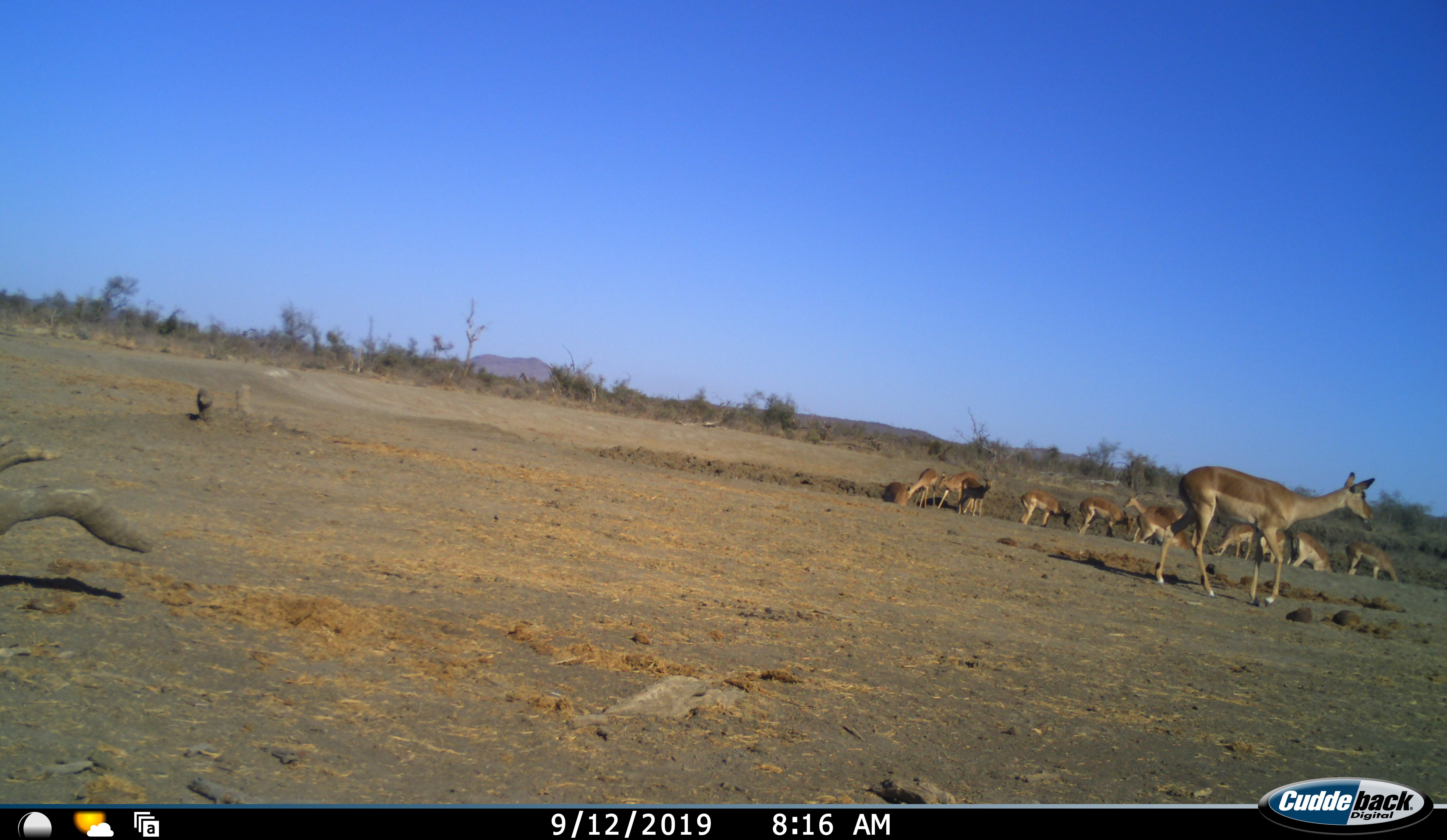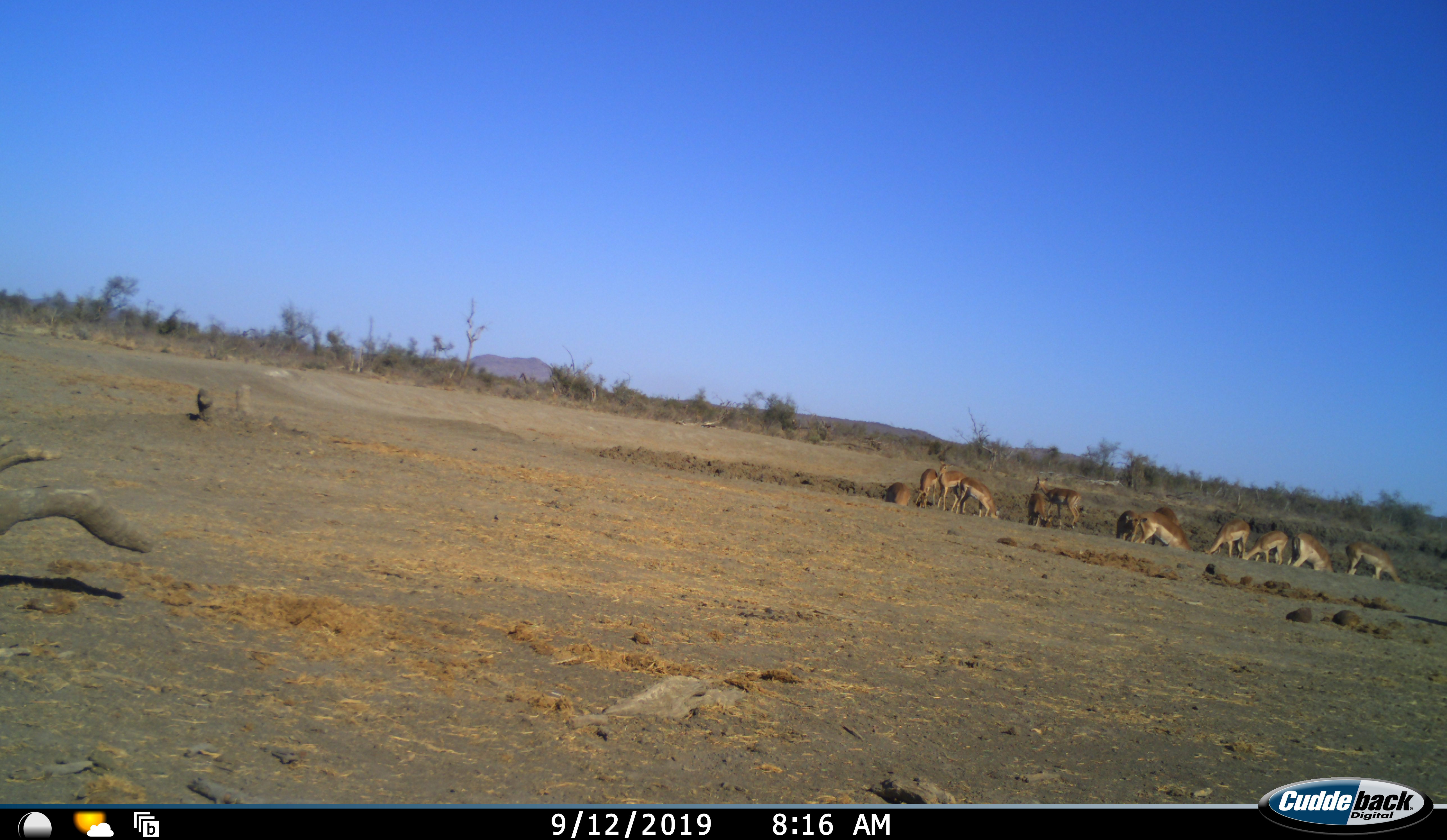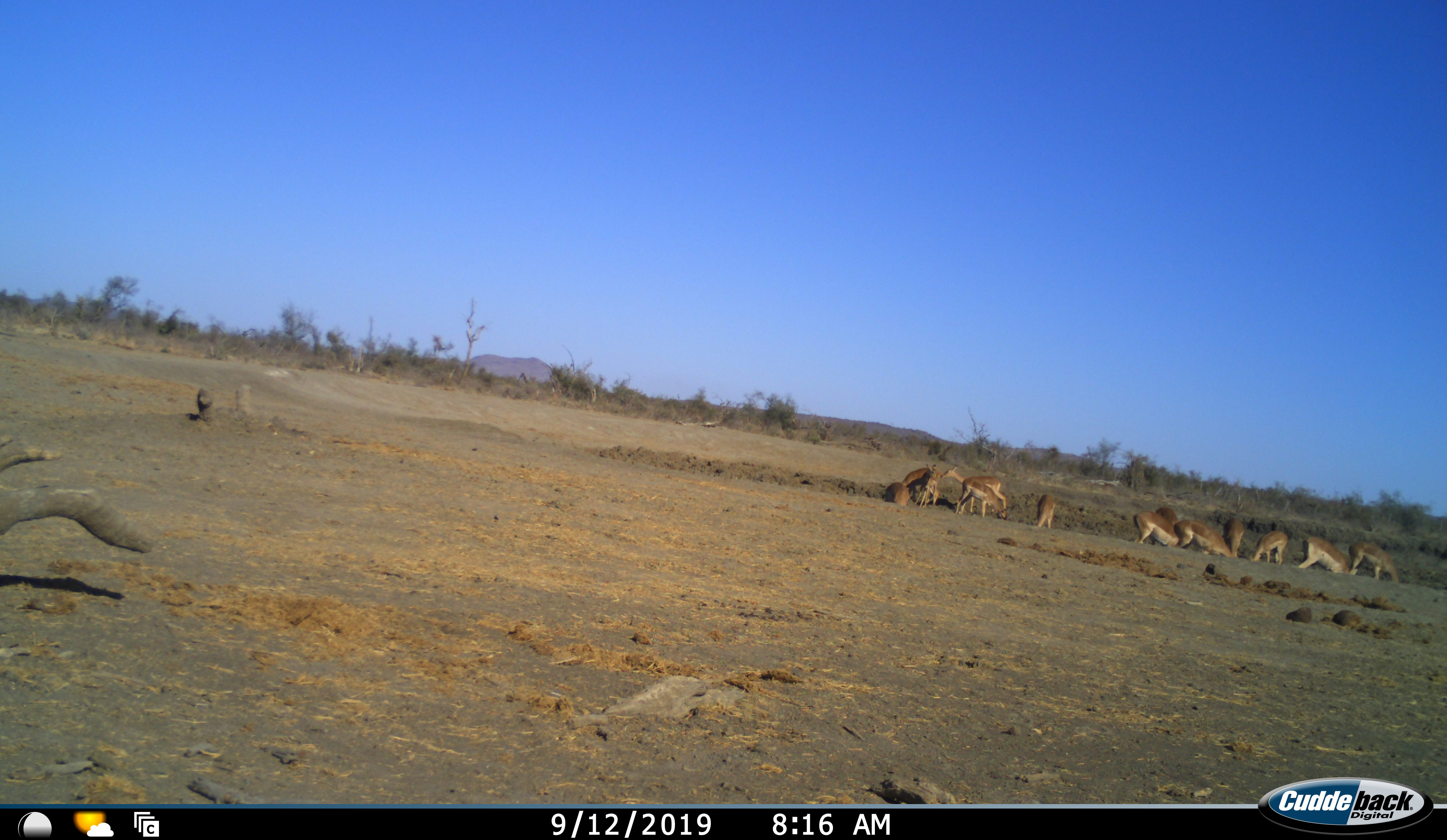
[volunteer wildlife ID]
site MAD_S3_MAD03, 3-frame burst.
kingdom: Animalia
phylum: Chordata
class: Mammalia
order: Artiodactyla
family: Bovidae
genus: Aepyceros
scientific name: Aepyceros melampus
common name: impala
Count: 11-50.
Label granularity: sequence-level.